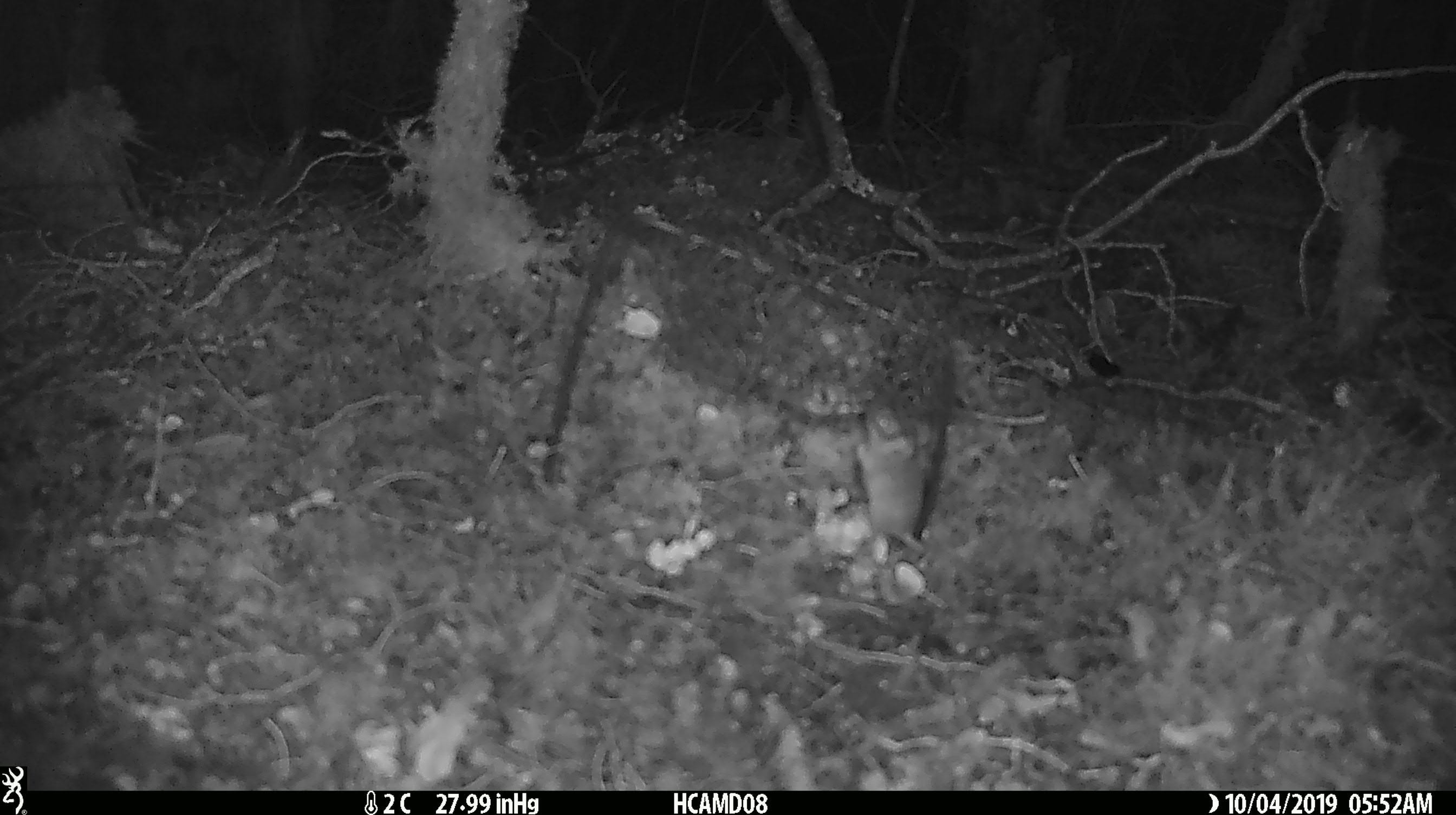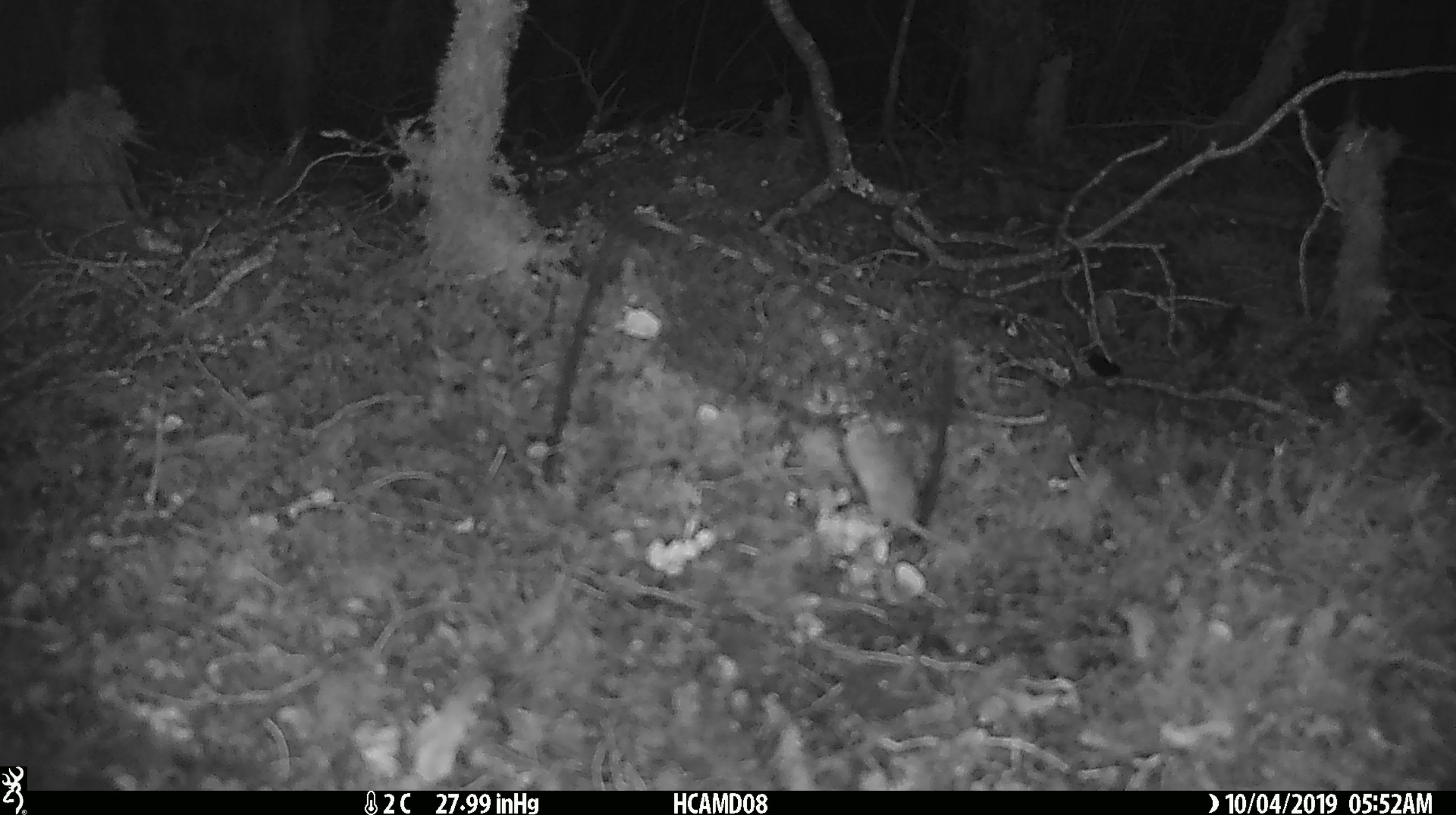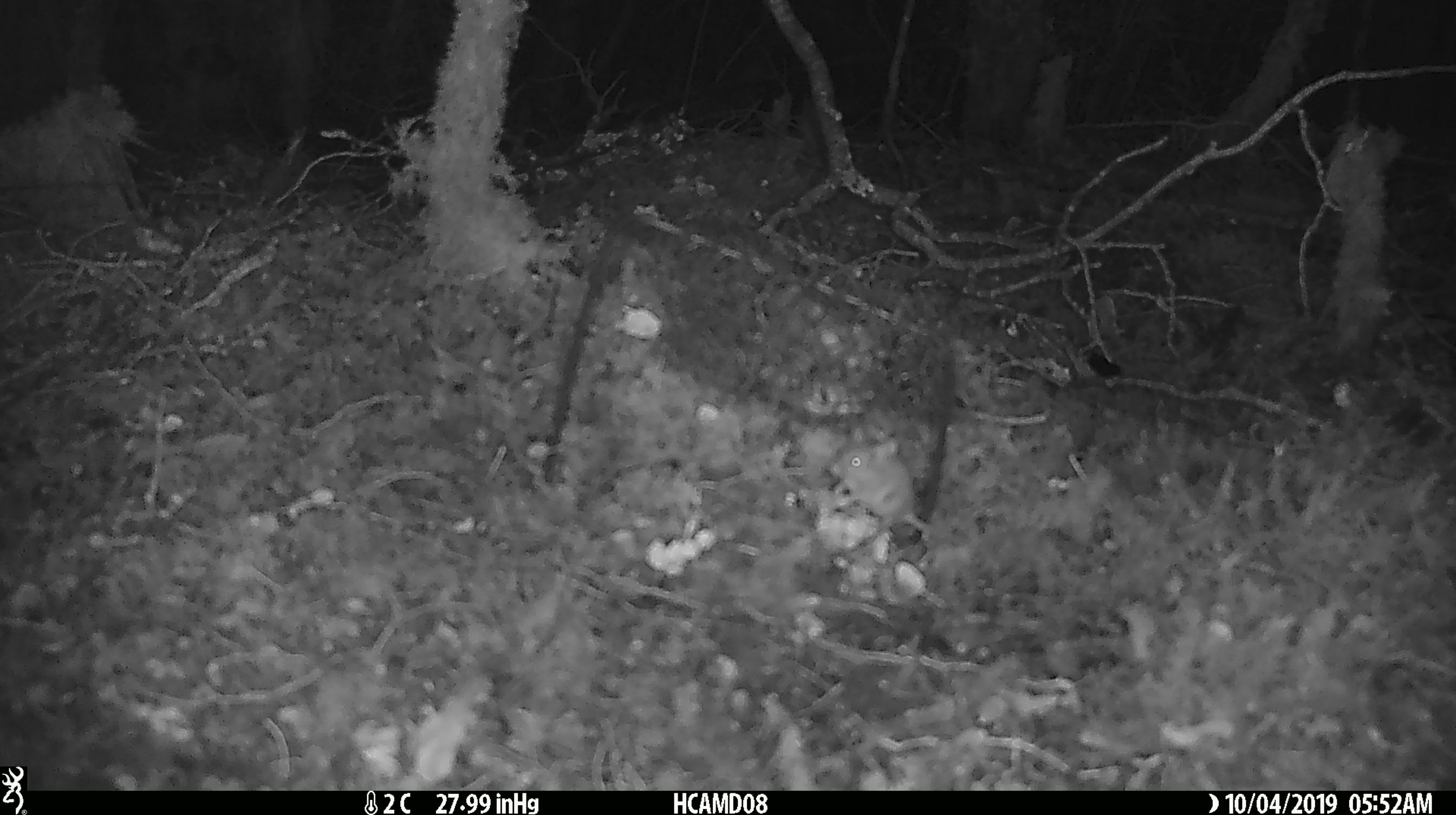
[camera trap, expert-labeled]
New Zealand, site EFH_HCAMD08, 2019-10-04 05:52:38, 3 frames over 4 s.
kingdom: Animalia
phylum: Chordata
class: Mammalia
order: Rodentia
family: Muridae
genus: Mus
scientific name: Mus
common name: mouse